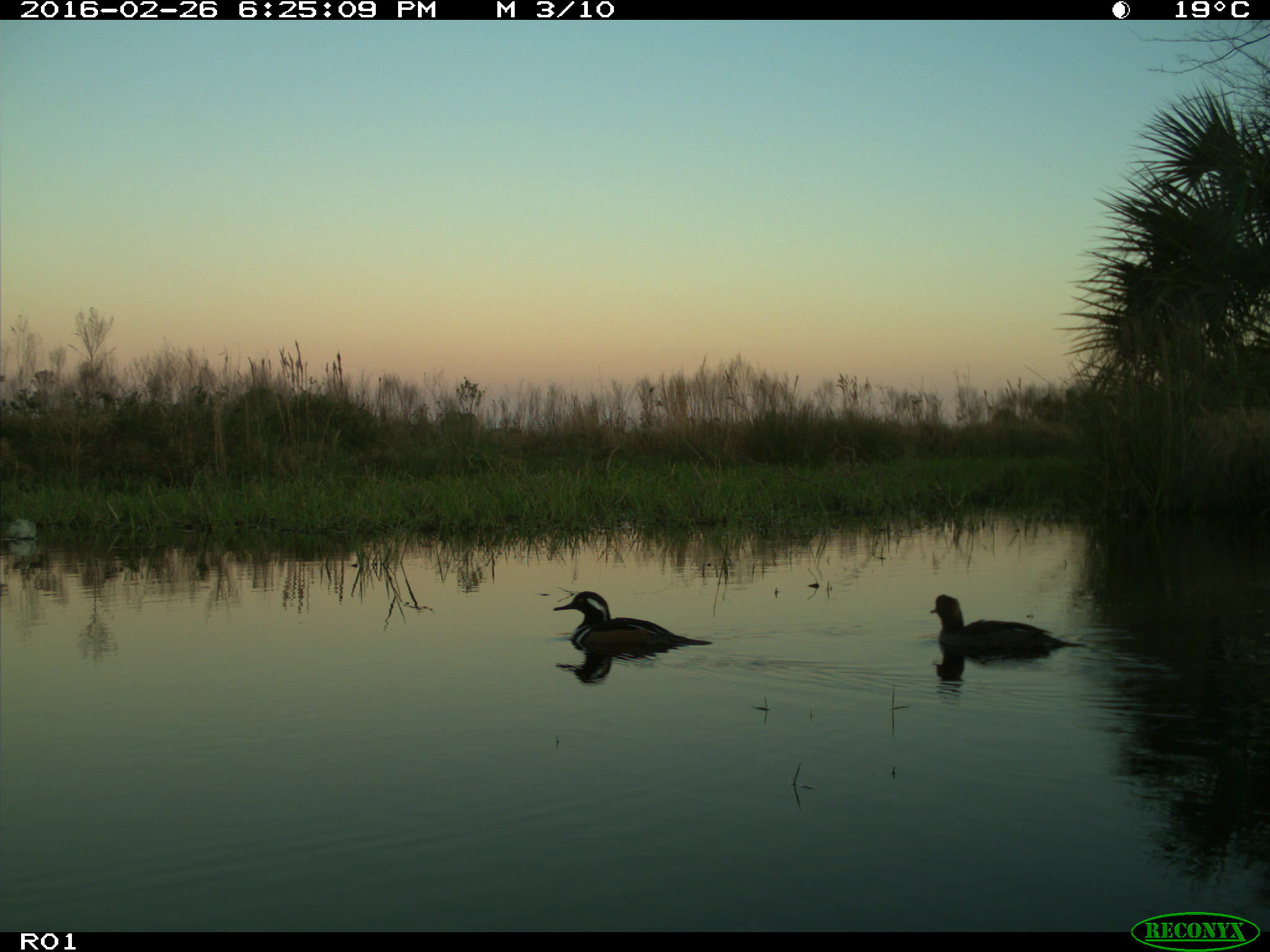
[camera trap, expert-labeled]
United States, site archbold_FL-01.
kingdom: Animalia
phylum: Chordata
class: Aves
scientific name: Aves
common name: birds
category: unidentified bird